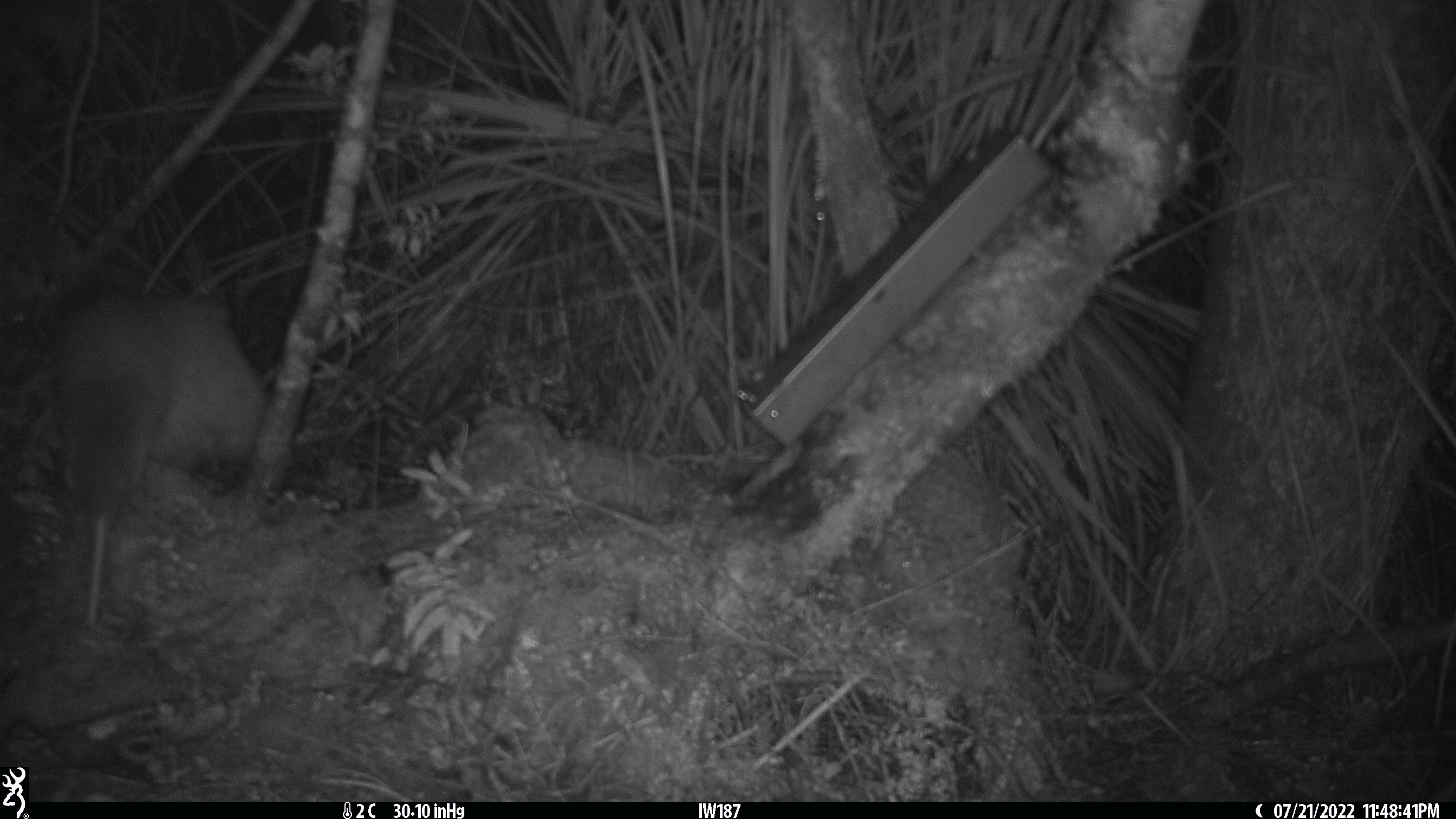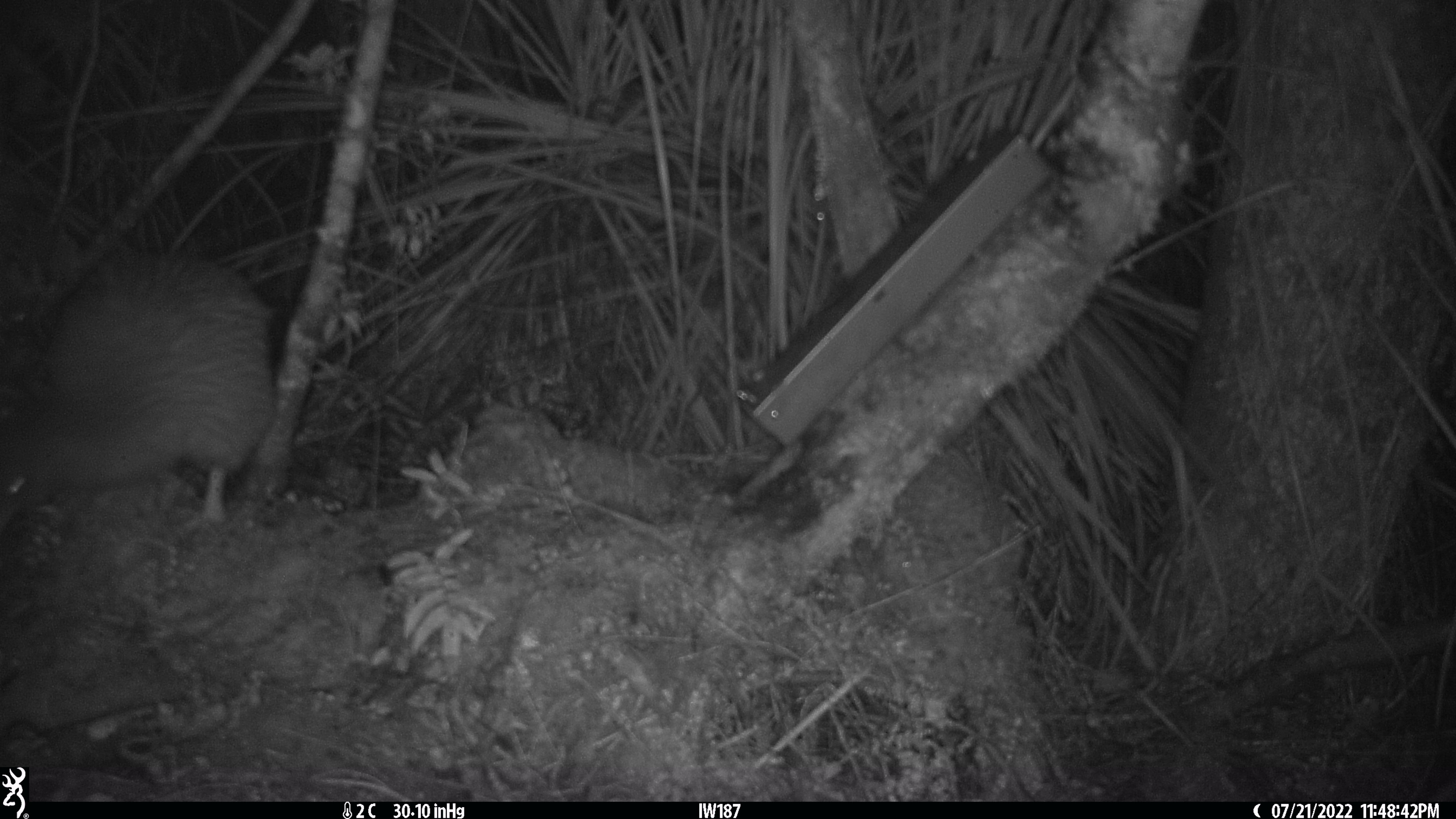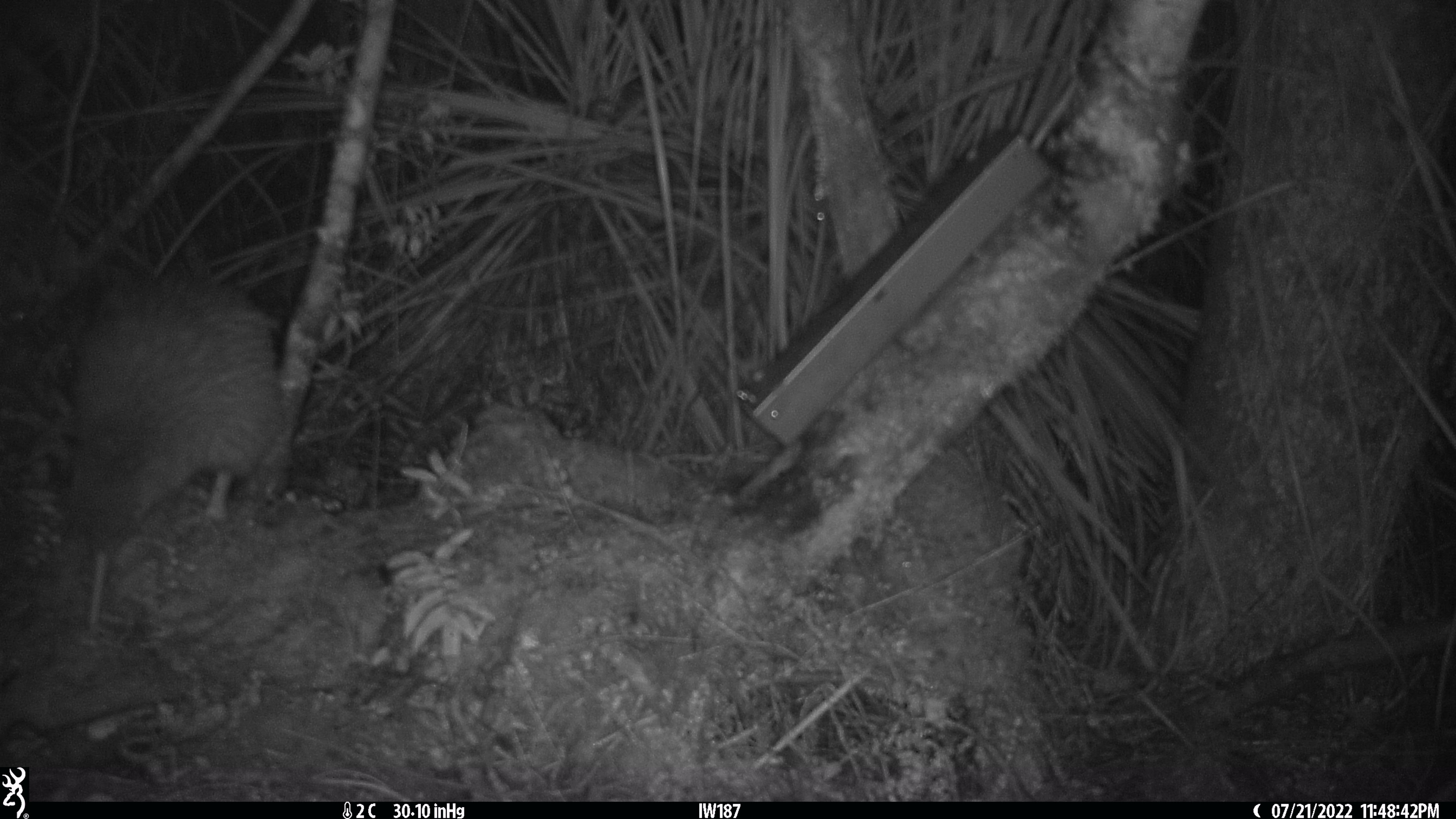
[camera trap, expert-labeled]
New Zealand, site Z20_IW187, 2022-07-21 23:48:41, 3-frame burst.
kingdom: Animalia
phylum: Chordata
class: Aves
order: Apterygiformes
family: Apterygidae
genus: Apteryx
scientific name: Apteryx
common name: kiwi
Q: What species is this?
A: Kiwi (Apteryx).